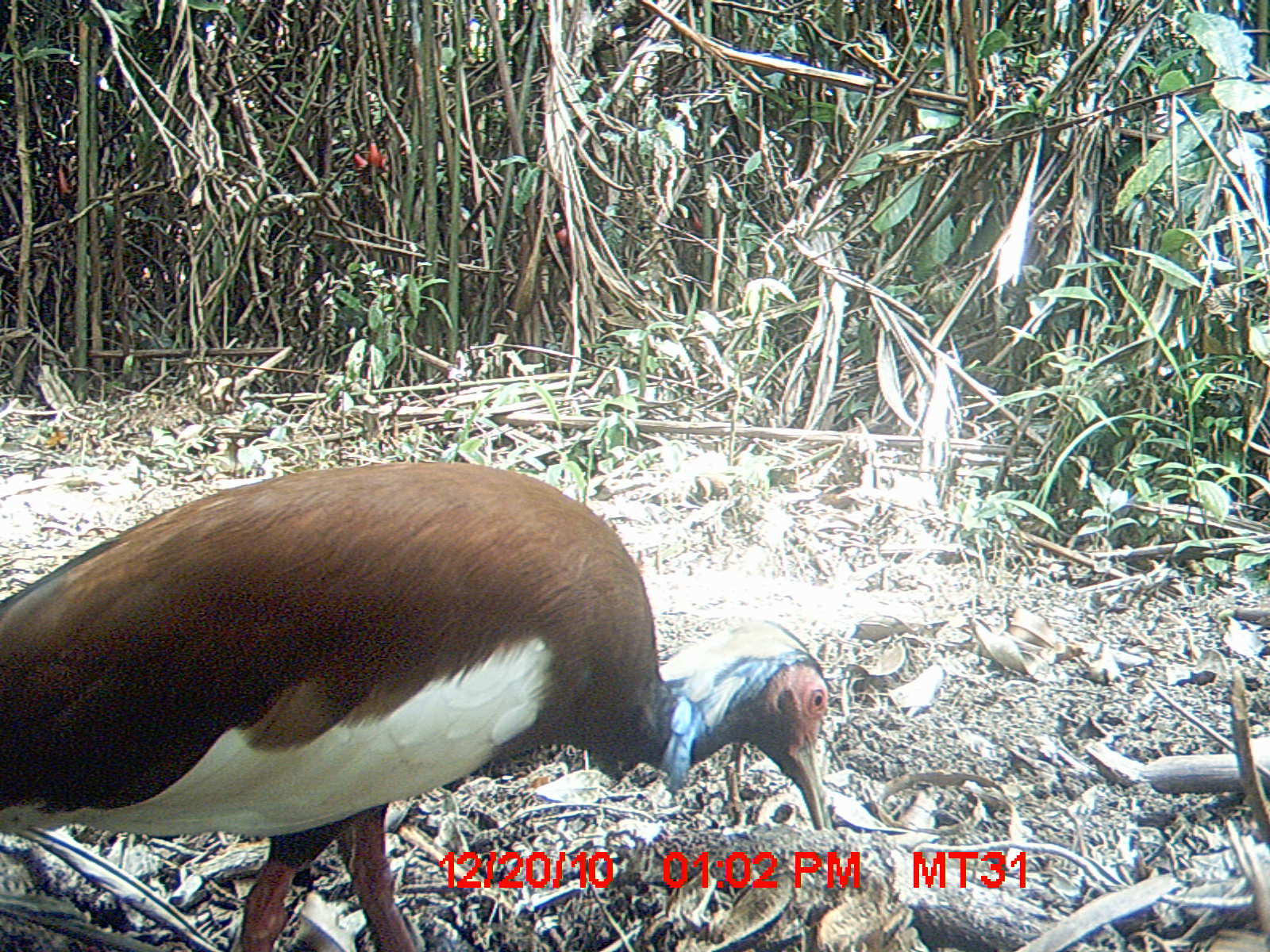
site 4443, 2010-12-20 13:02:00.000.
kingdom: Animalia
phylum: Chordata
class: Aves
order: Pelecaniformes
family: Threskiornithidae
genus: Lophotibis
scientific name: Lophotibis cristata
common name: madagascan ibis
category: lophotibis cristataa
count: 1